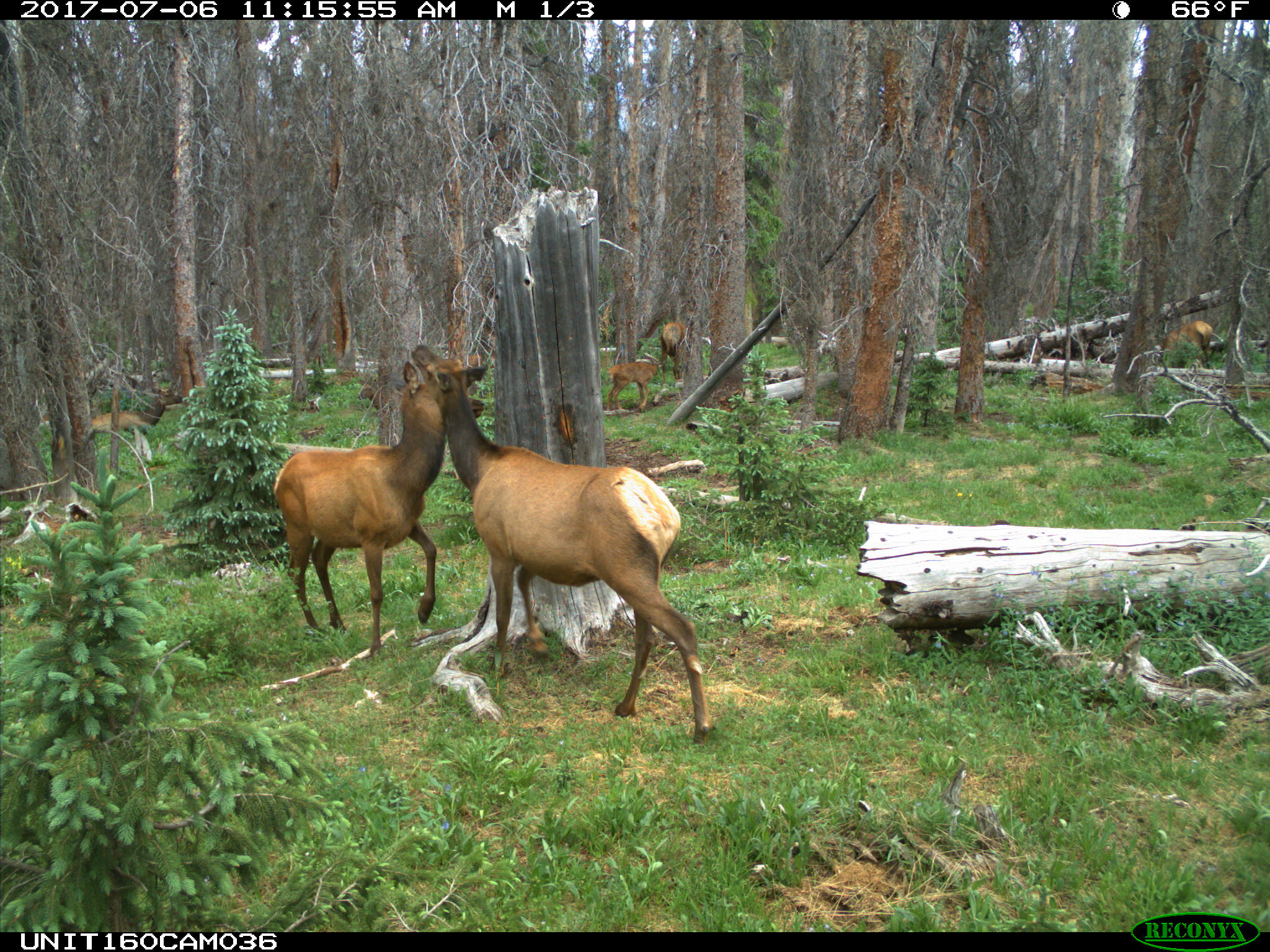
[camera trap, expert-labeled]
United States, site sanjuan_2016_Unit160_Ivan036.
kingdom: Animalia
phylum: Chordata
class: Mammalia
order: Artiodactyla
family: Cervidae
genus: Cervus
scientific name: Cervus elaphus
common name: red deer